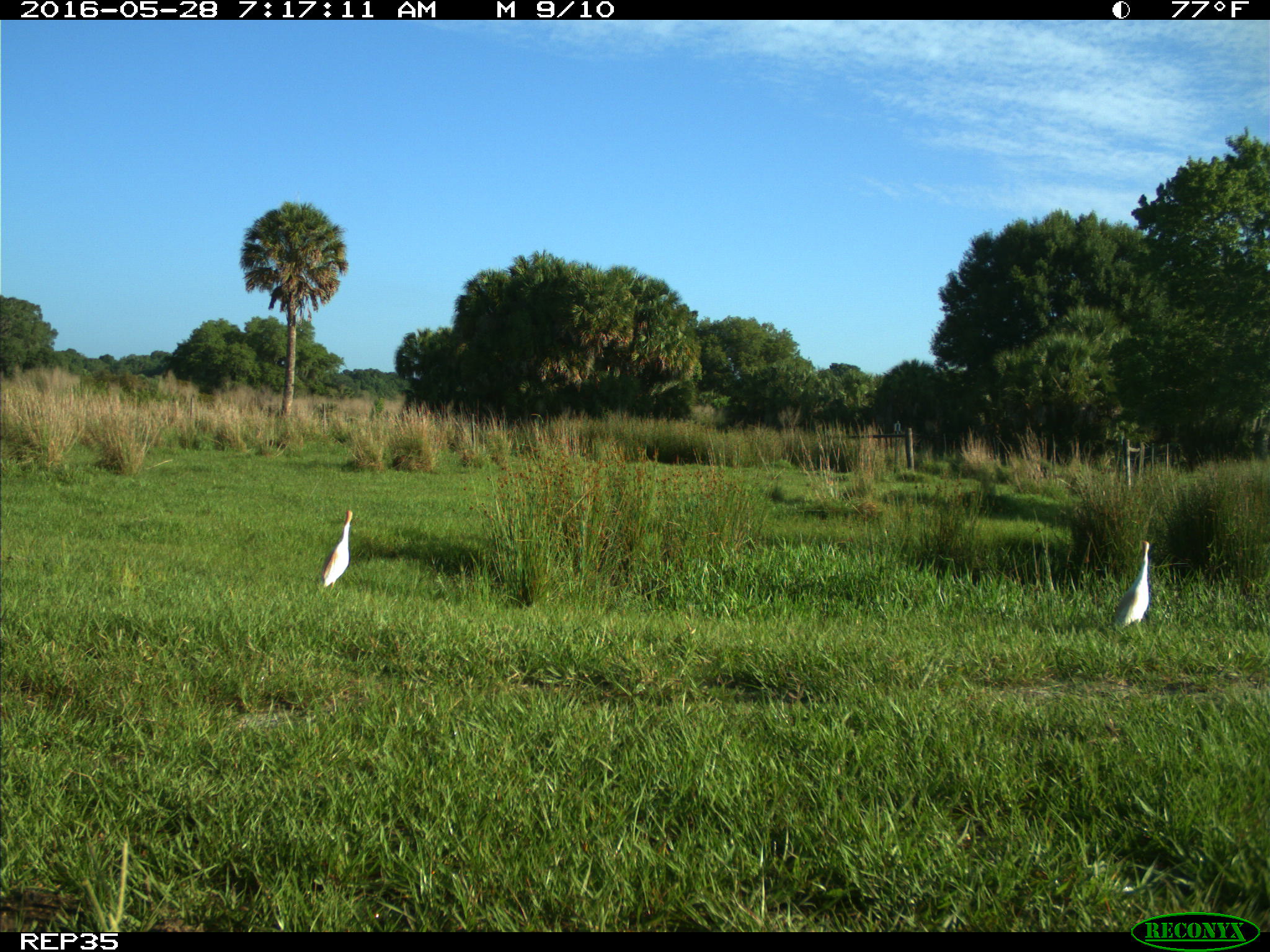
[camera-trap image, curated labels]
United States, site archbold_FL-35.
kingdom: Animalia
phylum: Chordata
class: Aves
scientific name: Aves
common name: birds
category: unidentified bird